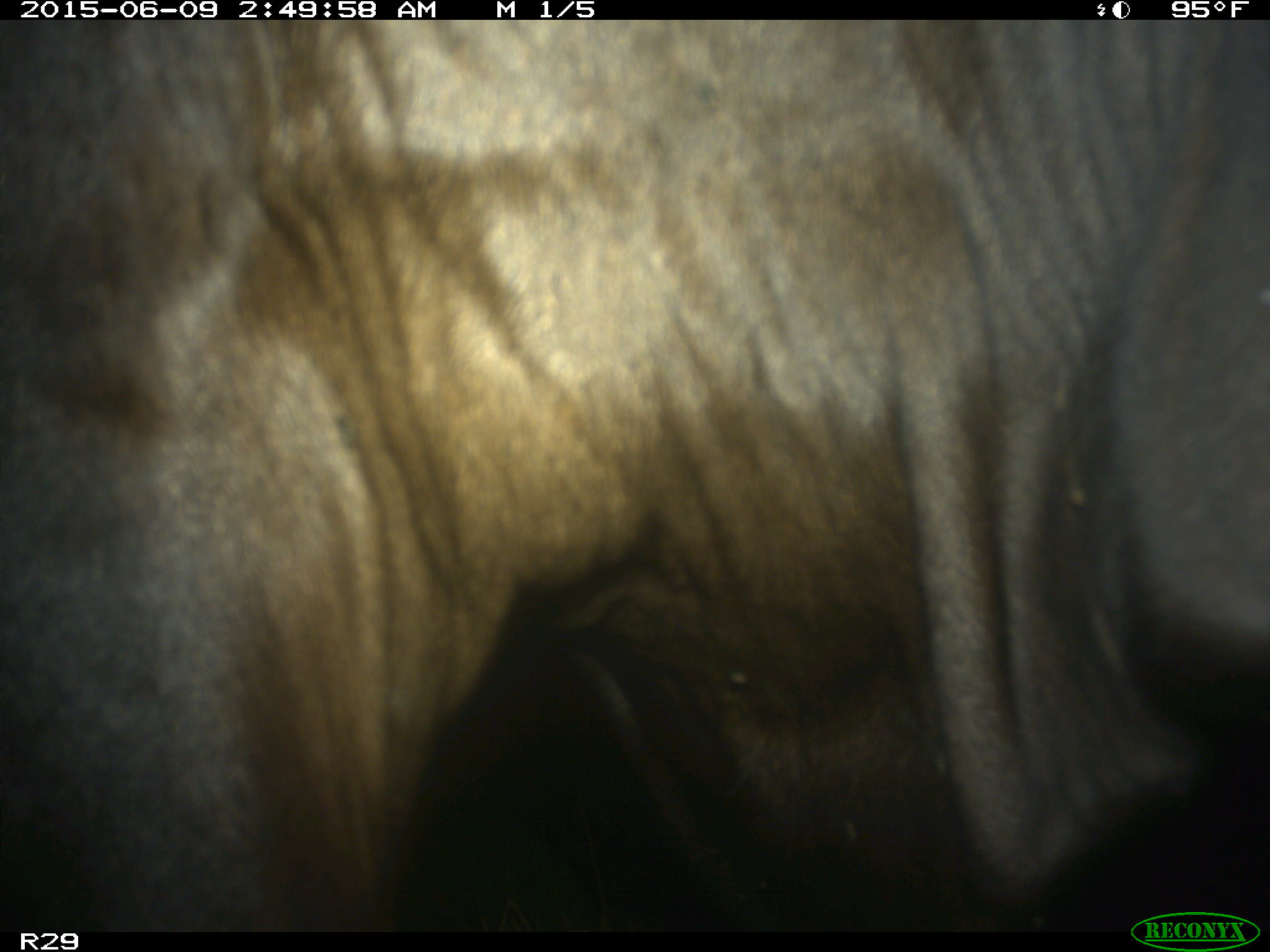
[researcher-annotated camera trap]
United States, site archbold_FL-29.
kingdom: Animalia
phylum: Chordata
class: Mammalia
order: Artiodactyla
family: Bovidae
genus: Bos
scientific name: Bos taurus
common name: domestic cow